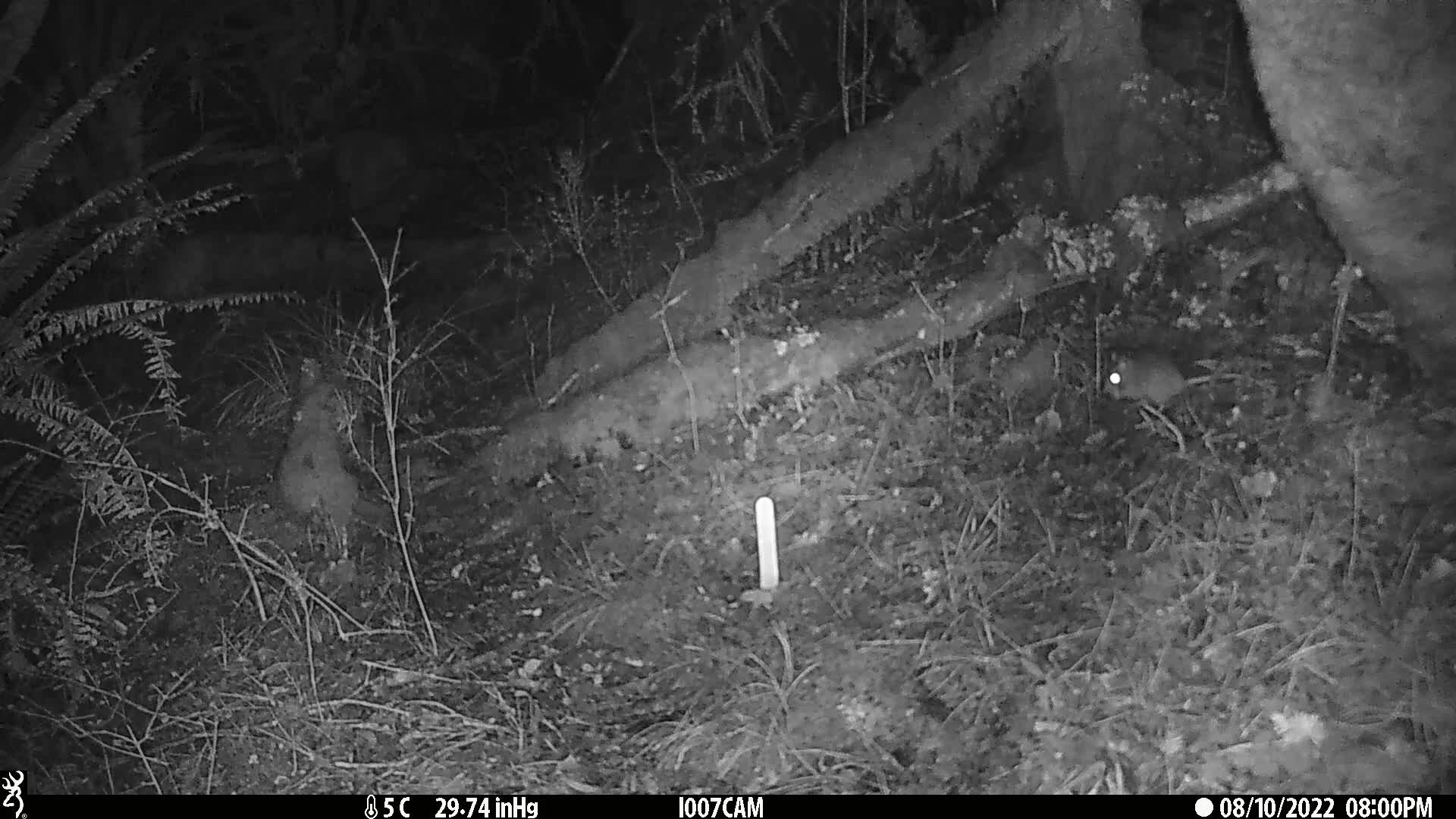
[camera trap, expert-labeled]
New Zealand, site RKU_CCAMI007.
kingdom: Animalia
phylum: Chordata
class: Mammalia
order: Rodentia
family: Muridae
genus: Rattus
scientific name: Rattus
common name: rat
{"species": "rat (Rattus)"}